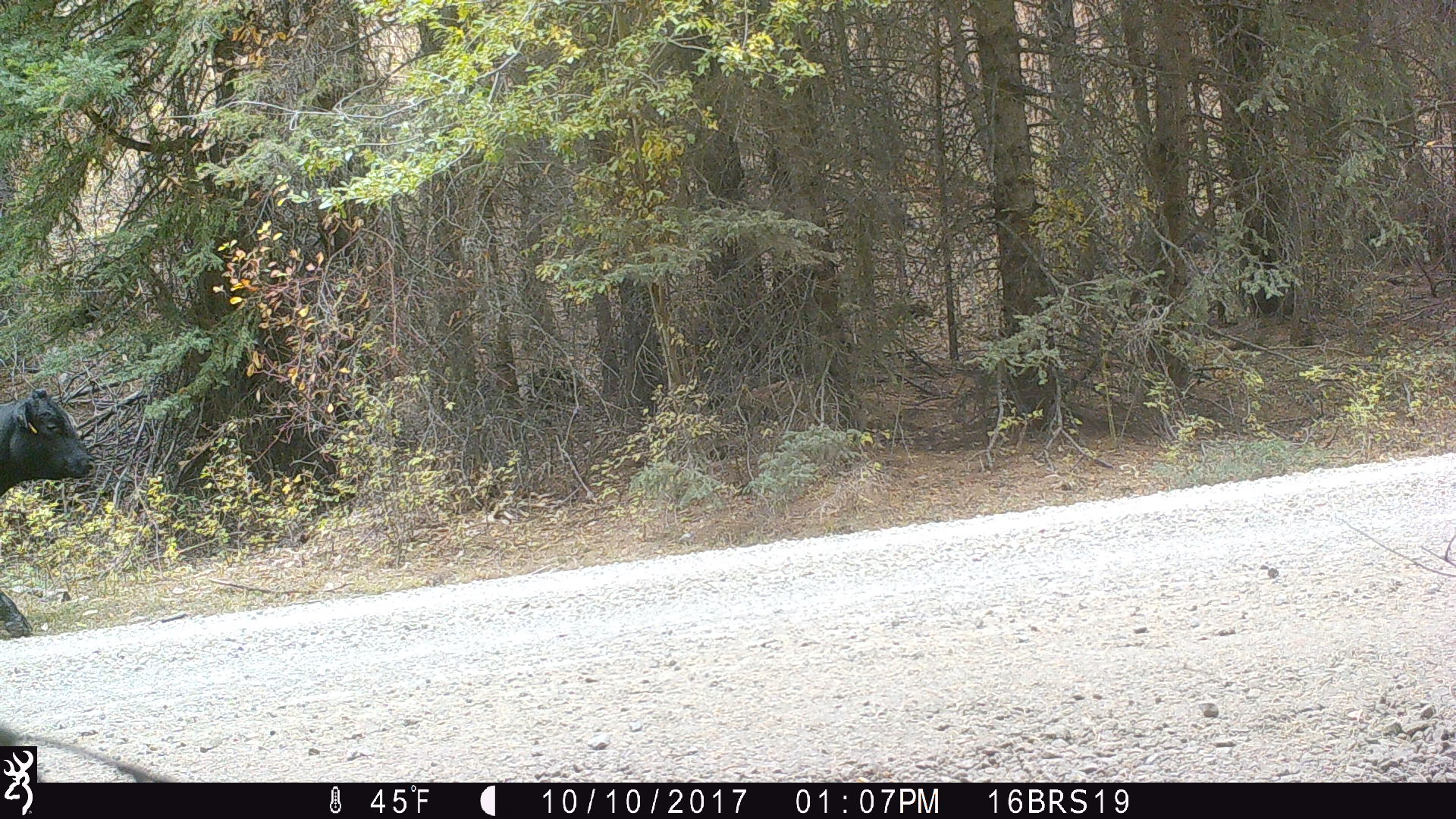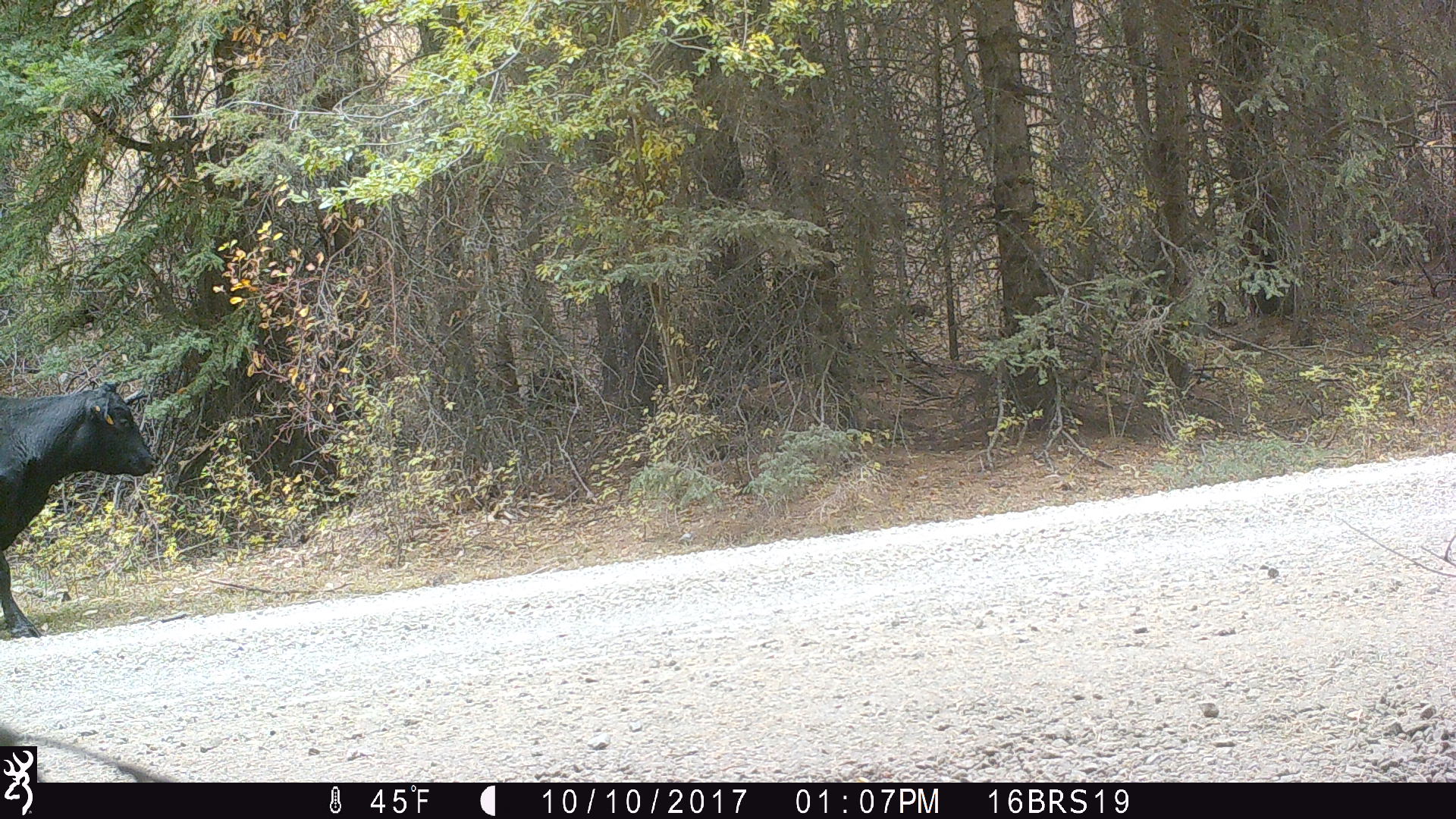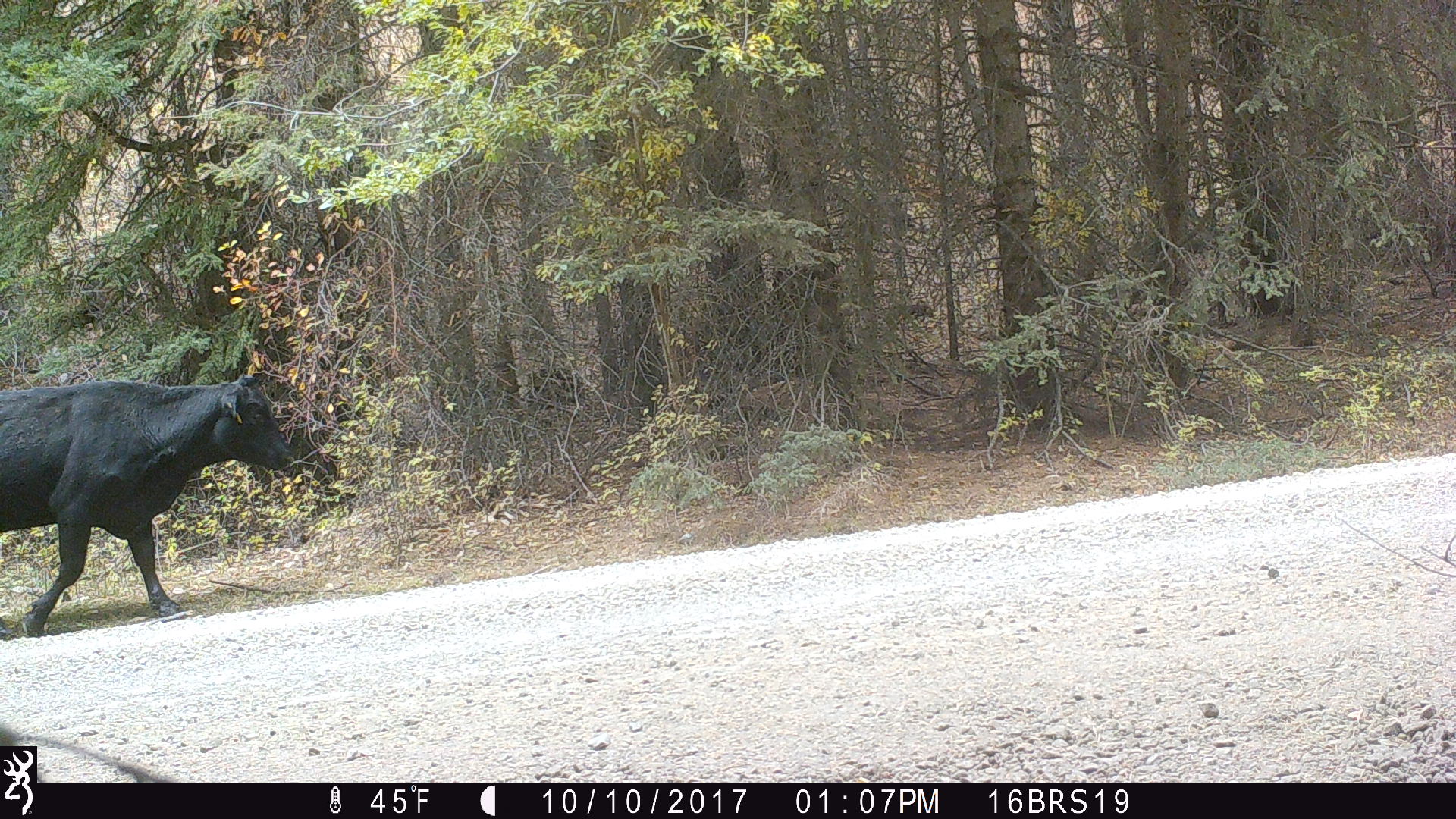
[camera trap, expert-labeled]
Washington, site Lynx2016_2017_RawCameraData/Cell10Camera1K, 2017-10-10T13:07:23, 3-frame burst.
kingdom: Animalia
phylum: Chordata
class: Mammalia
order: Artiodactyla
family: Bovidae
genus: Bos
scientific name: Bos taurus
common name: domestic cattle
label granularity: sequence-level